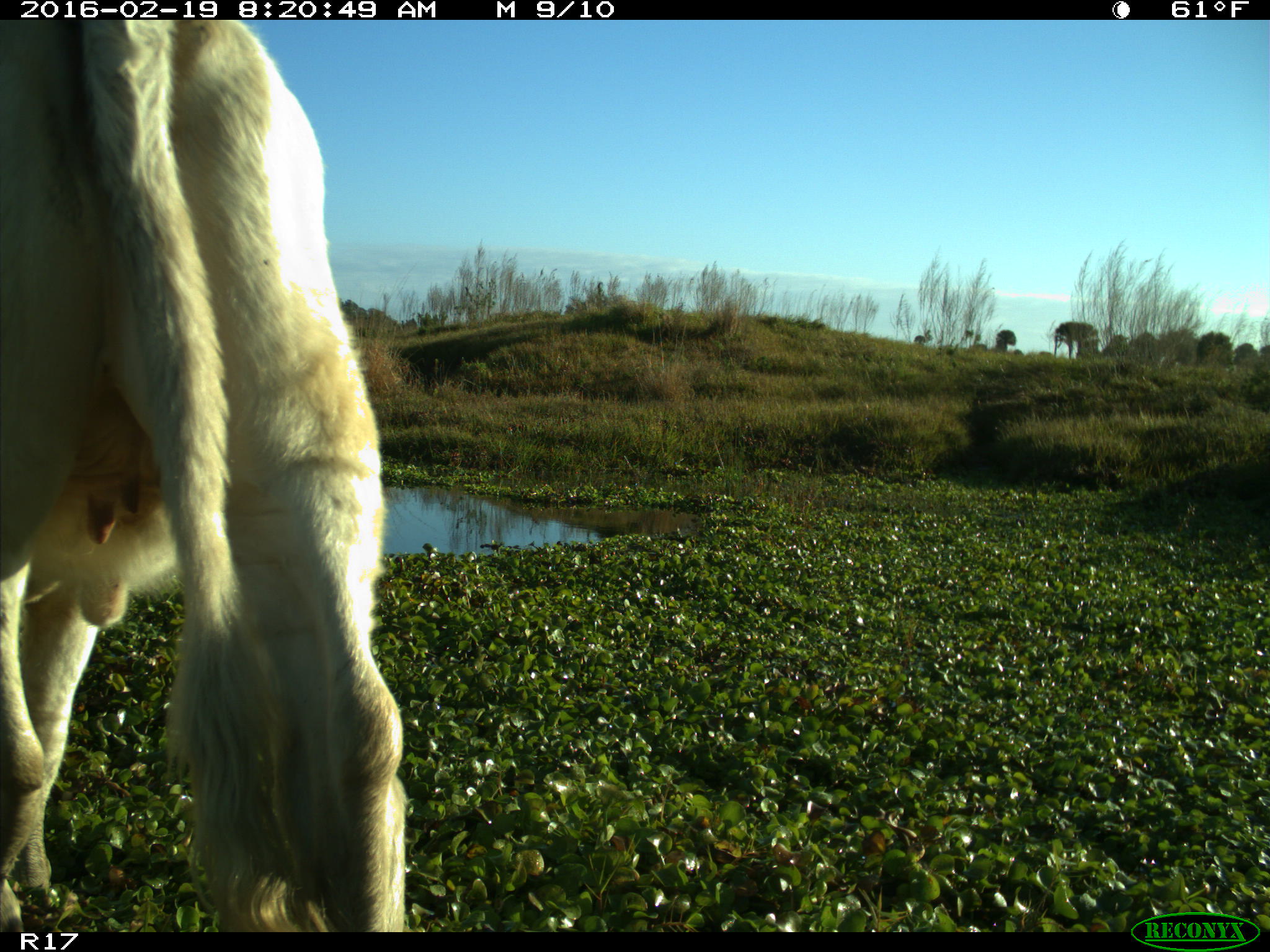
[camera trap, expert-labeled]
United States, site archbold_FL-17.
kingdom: Animalia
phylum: Chordata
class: Mammalia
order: Artiodactyla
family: Bovidae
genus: Bos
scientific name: Bos taurus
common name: domestic cow